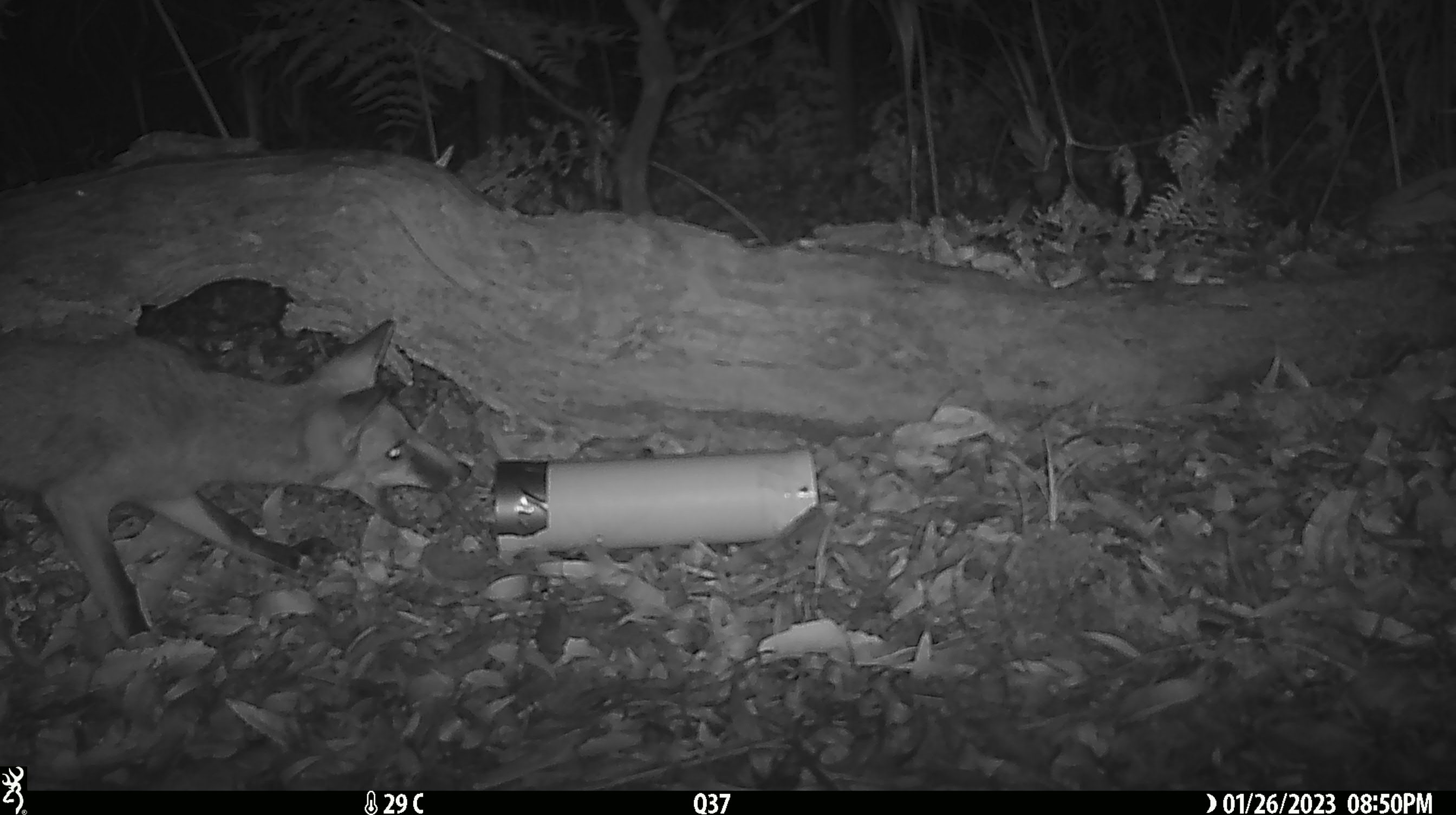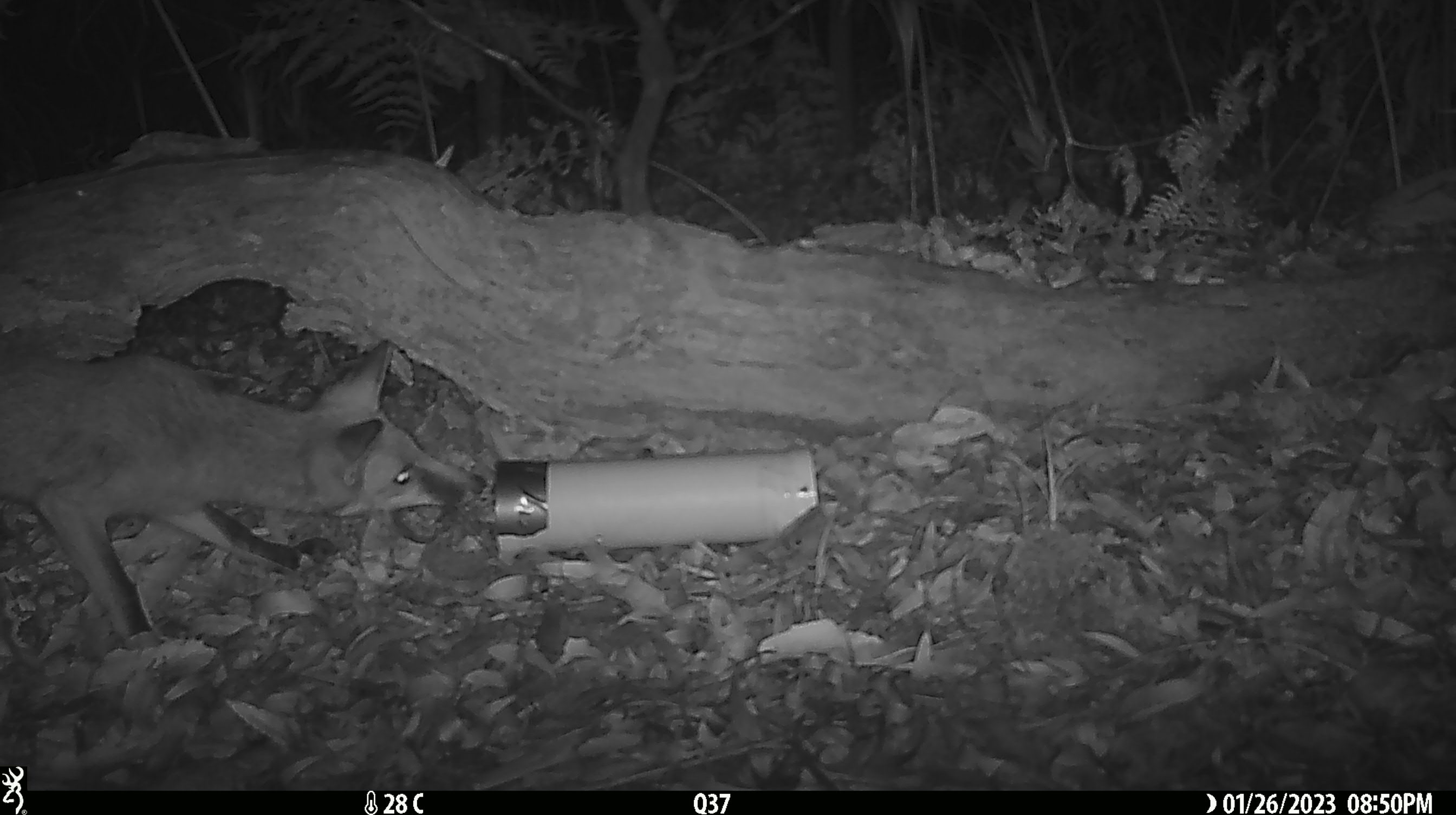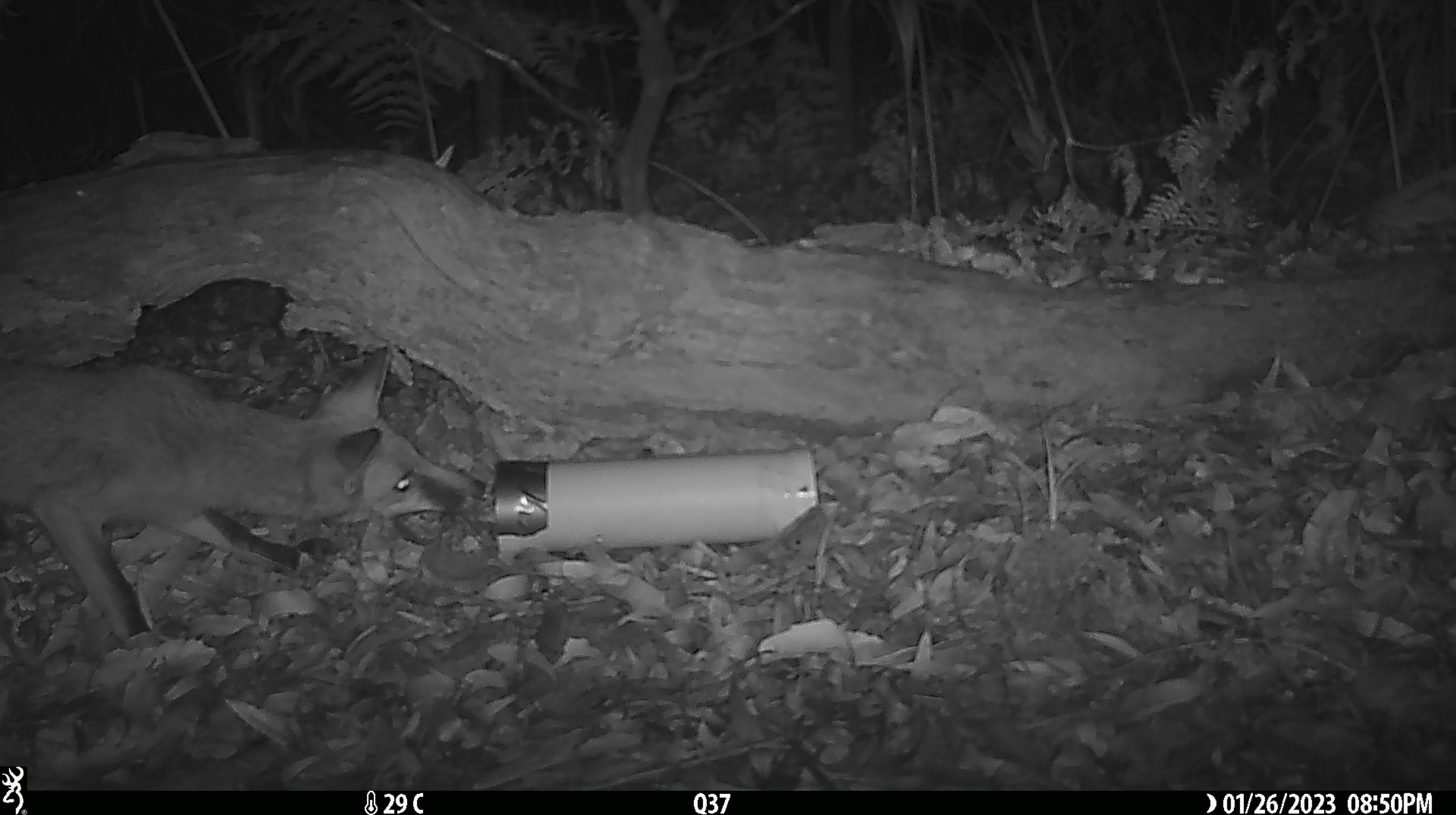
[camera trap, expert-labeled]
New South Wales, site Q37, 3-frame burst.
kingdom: Animalia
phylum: Chordata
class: Mammalia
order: Carnivora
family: Canidae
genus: Vulpes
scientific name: Vulpes vulpes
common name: red fox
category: fox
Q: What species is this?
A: Fox (red fox) (Vulpes vulpes).